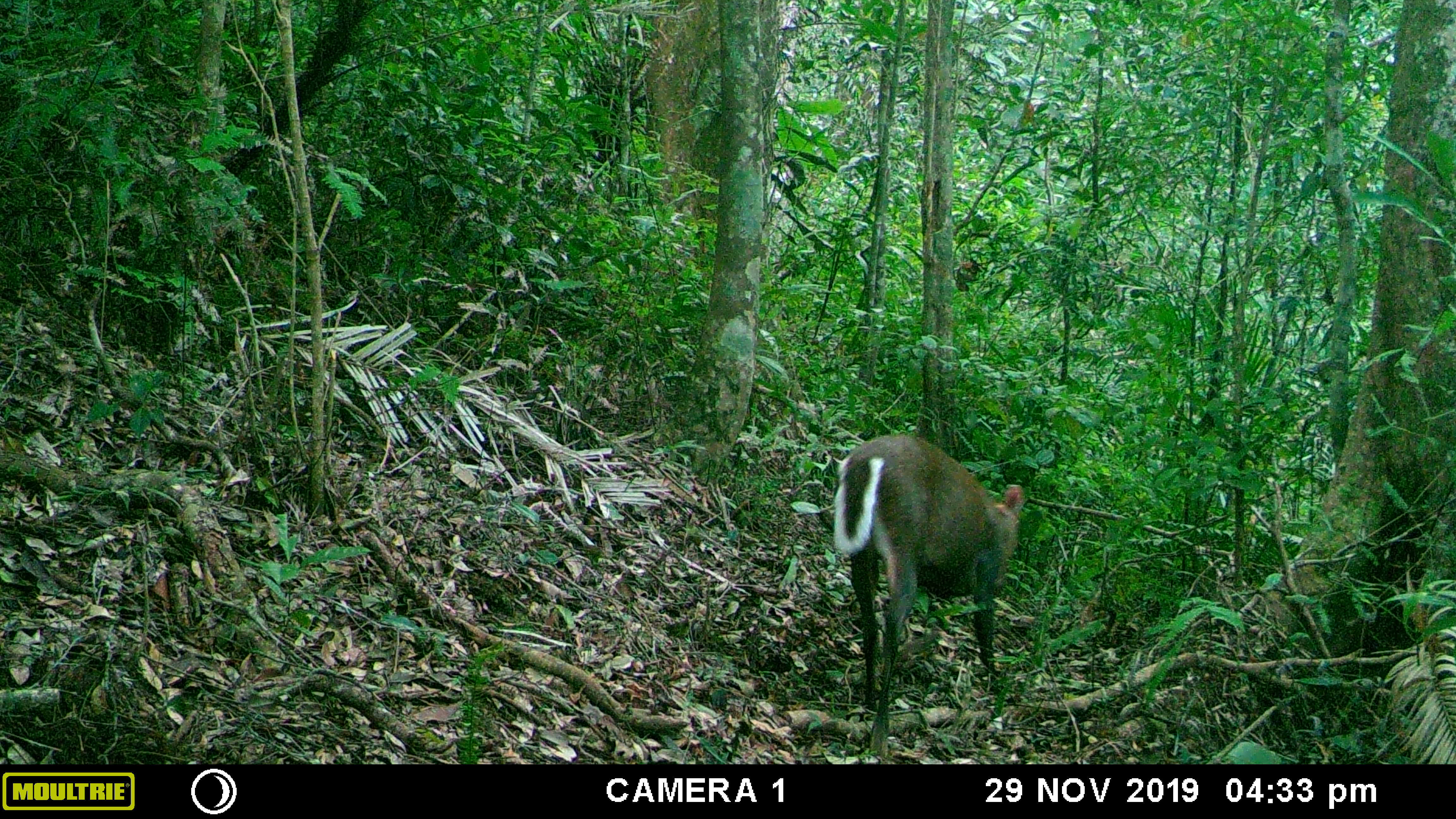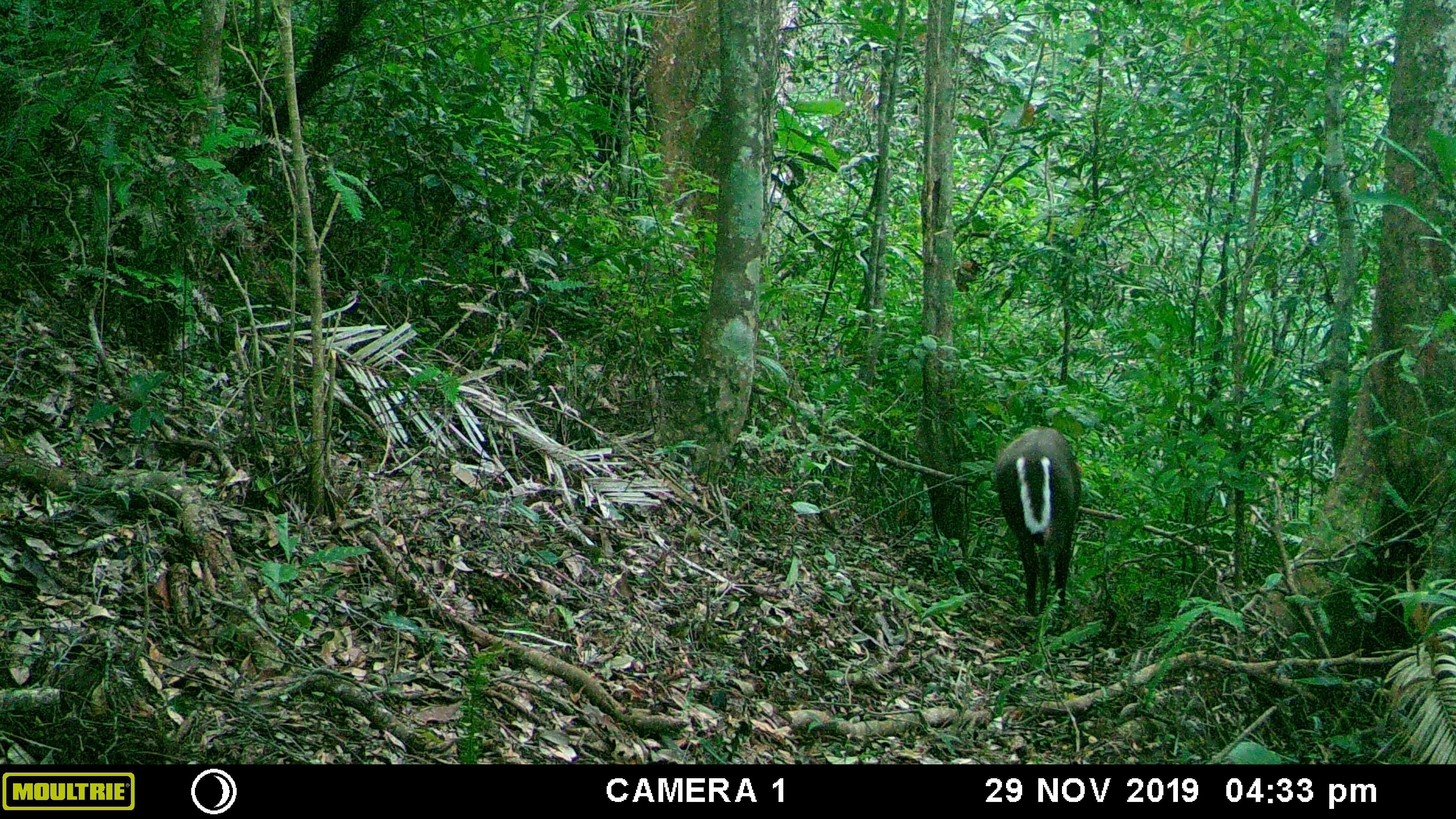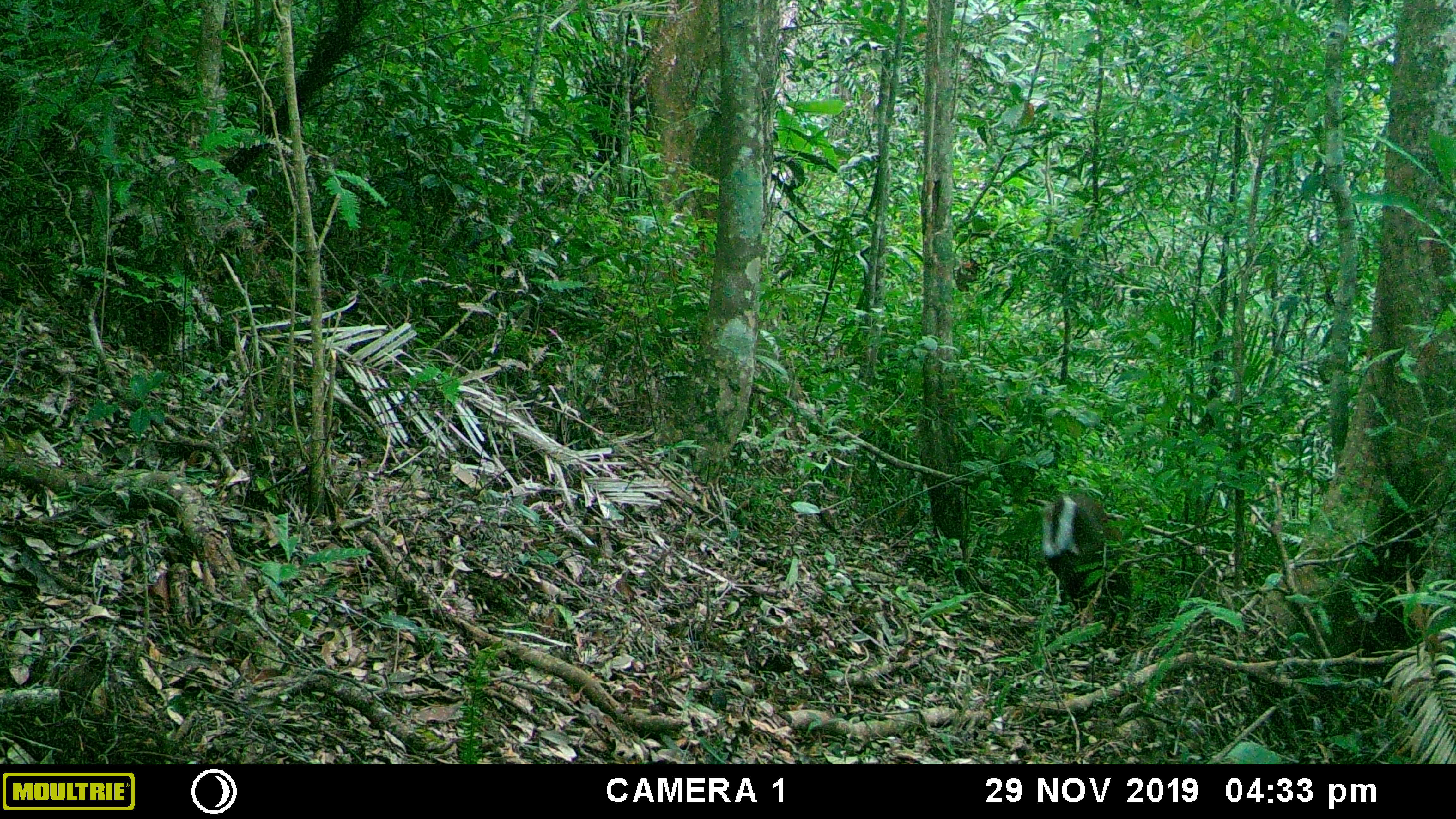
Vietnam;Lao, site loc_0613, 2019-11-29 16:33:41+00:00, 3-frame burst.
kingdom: Animalia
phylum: Chordata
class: Mammalia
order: Artiodactyla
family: Cervidae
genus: Muntiacus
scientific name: Muntiacus rooseveltorum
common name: roosevelt's muntjac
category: roosevelts muntjac group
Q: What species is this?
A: Roosevelts muntjac group (roosevelt's muntjac) (Muntiacus rooseveltorum).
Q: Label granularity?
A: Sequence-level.